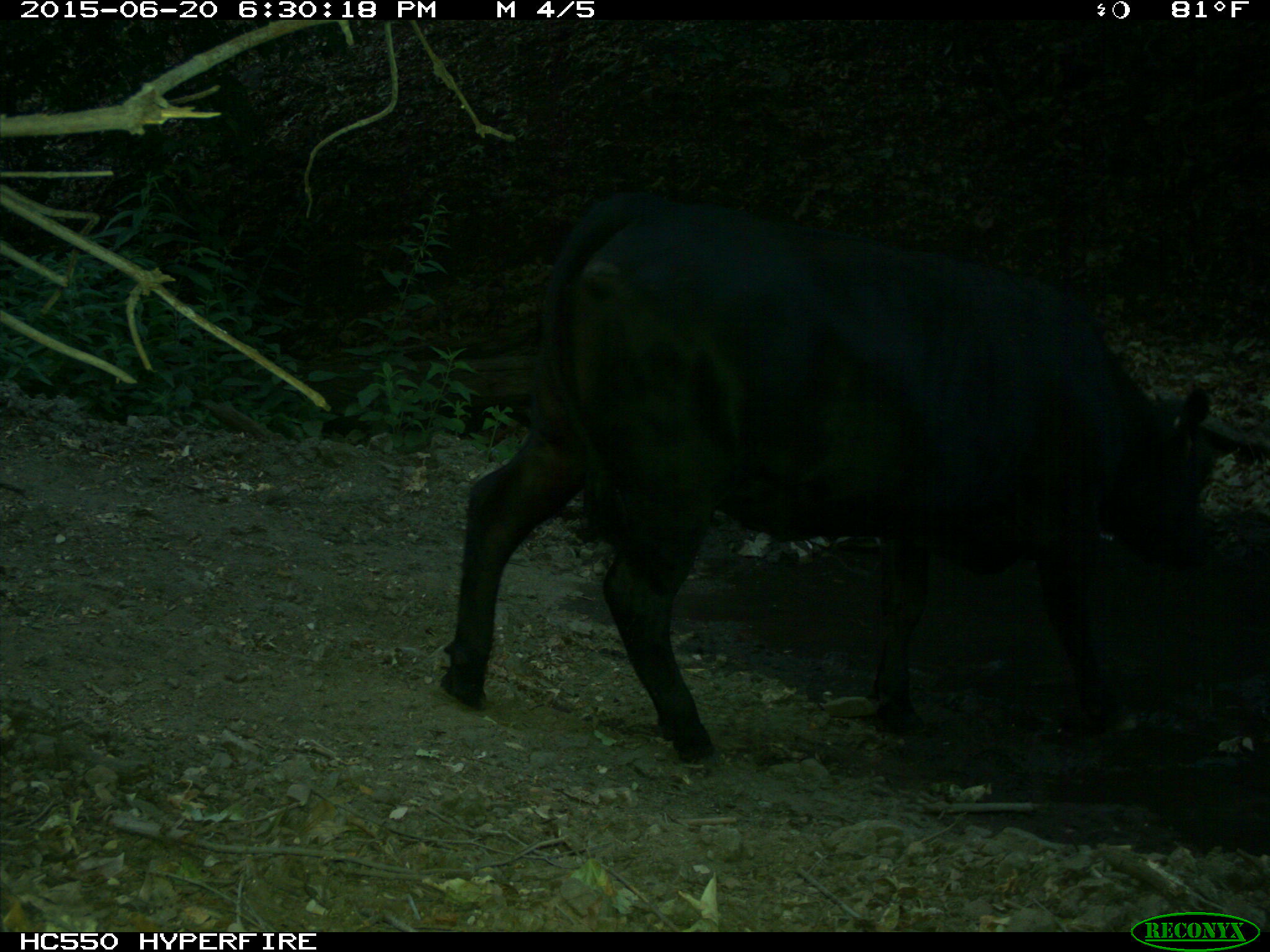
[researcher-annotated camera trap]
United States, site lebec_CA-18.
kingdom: Animalia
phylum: Chordata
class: Mammalia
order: Artiodactyla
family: Bovidae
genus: Bos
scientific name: Bos taurus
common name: domestic cow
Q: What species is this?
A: Bos taurus (domestic cow).